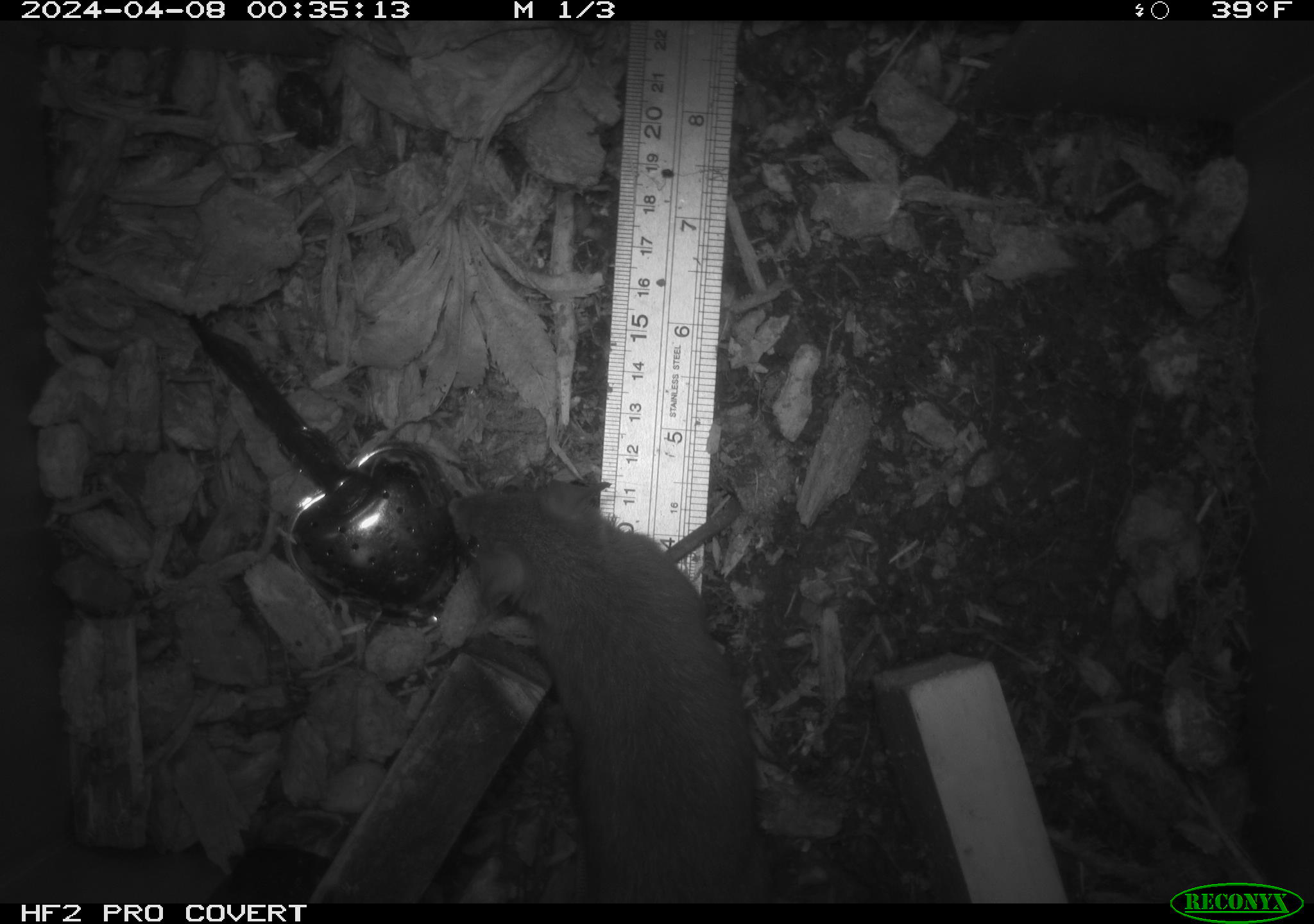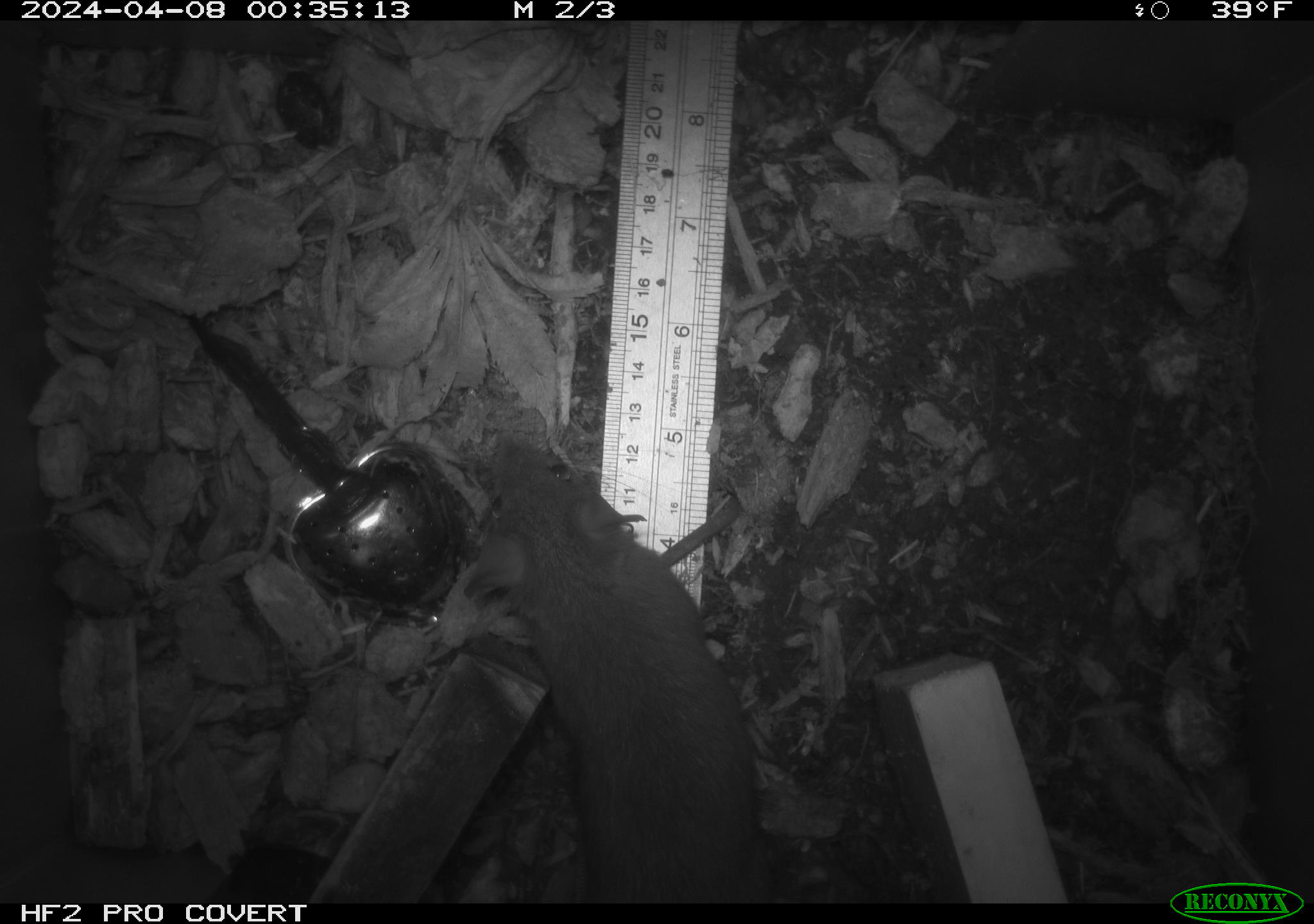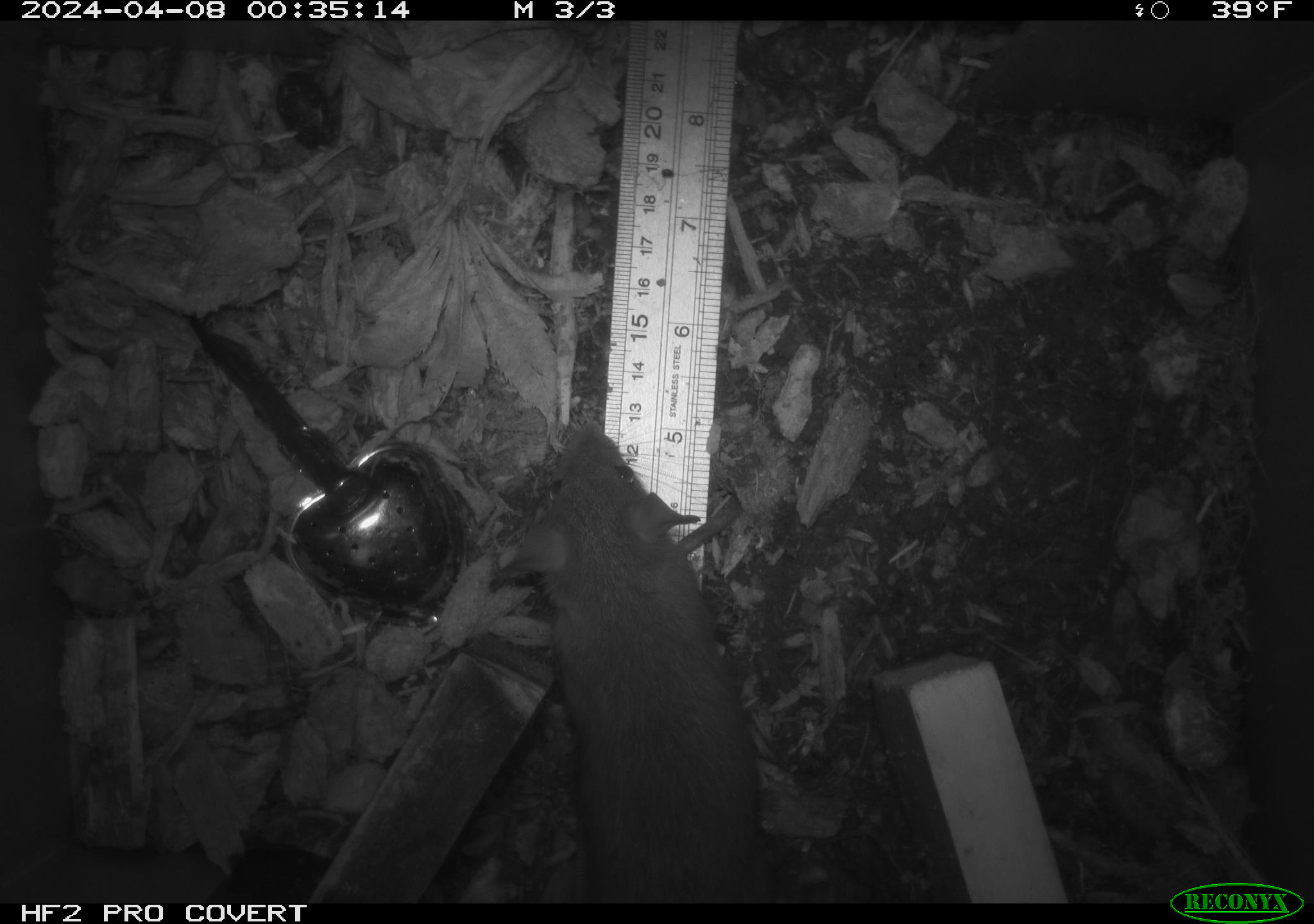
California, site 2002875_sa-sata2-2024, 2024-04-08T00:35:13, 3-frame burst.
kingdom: Animalia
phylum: Chordata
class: Mammalia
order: Rodentia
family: Muridae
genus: Rattus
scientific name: Rattus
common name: rat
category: rattus species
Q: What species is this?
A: Rattus species (rat) (Rattus).